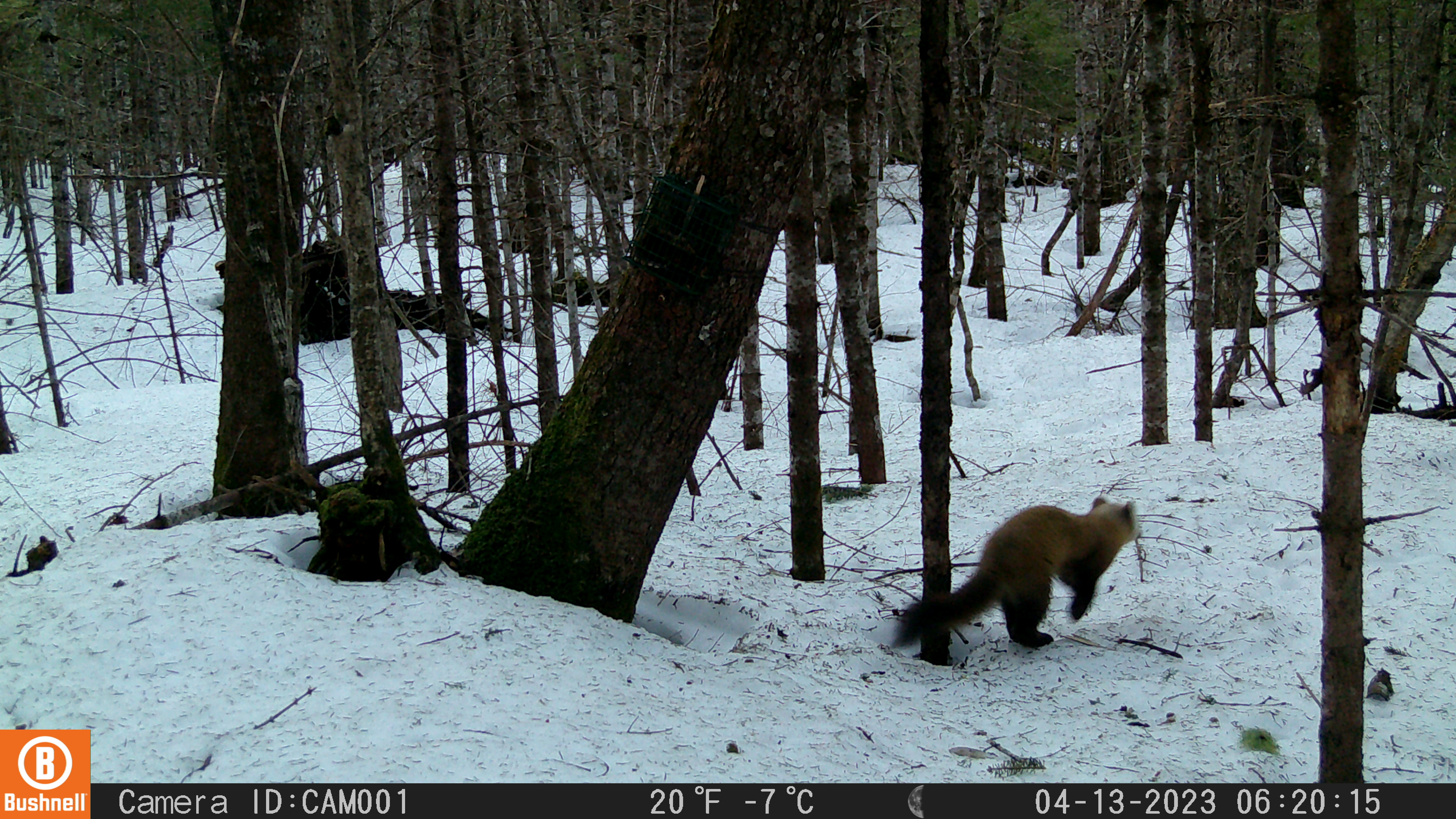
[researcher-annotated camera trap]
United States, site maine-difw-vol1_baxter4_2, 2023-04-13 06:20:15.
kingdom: Animalia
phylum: Chordata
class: Mammalia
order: Carnivora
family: Mustelidae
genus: Martes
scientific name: Martes americana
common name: american marten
American marten (Martes americana).